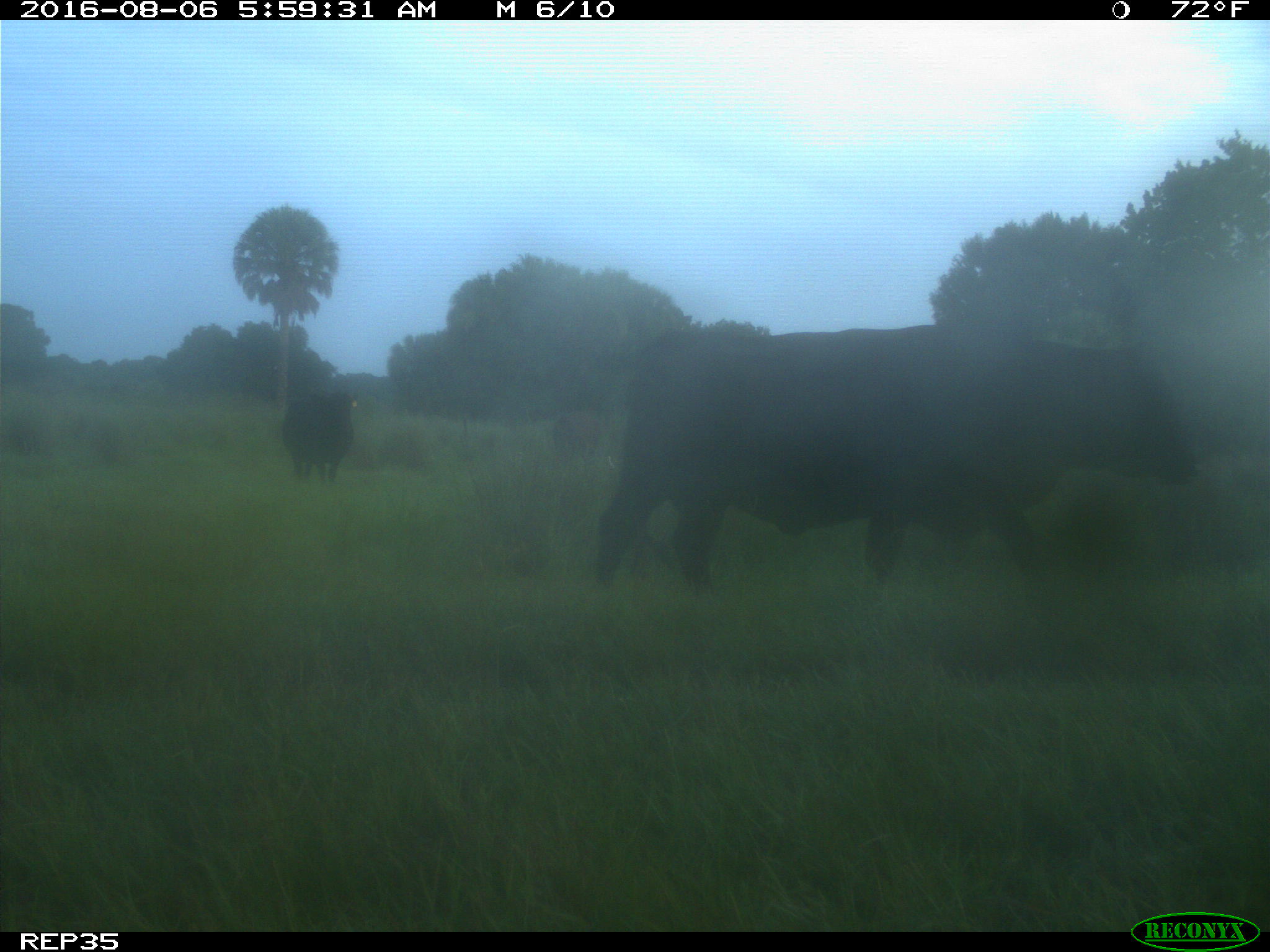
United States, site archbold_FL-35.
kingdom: Animalia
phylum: Chordata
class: Mammalia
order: Artiodactyla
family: Bovidae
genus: Bos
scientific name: Bos taurus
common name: domestic cow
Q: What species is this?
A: Bos taurus (domestic cow).